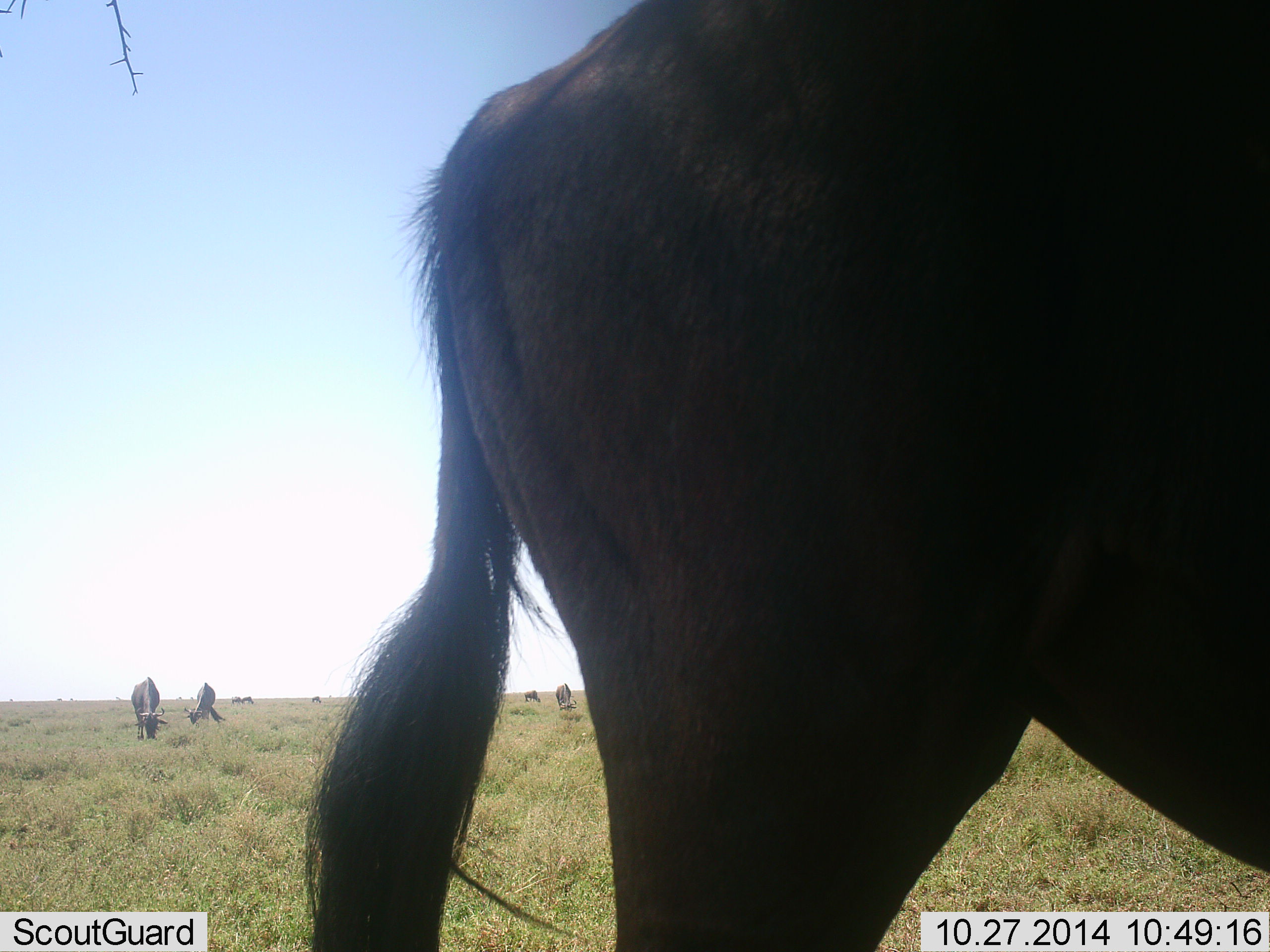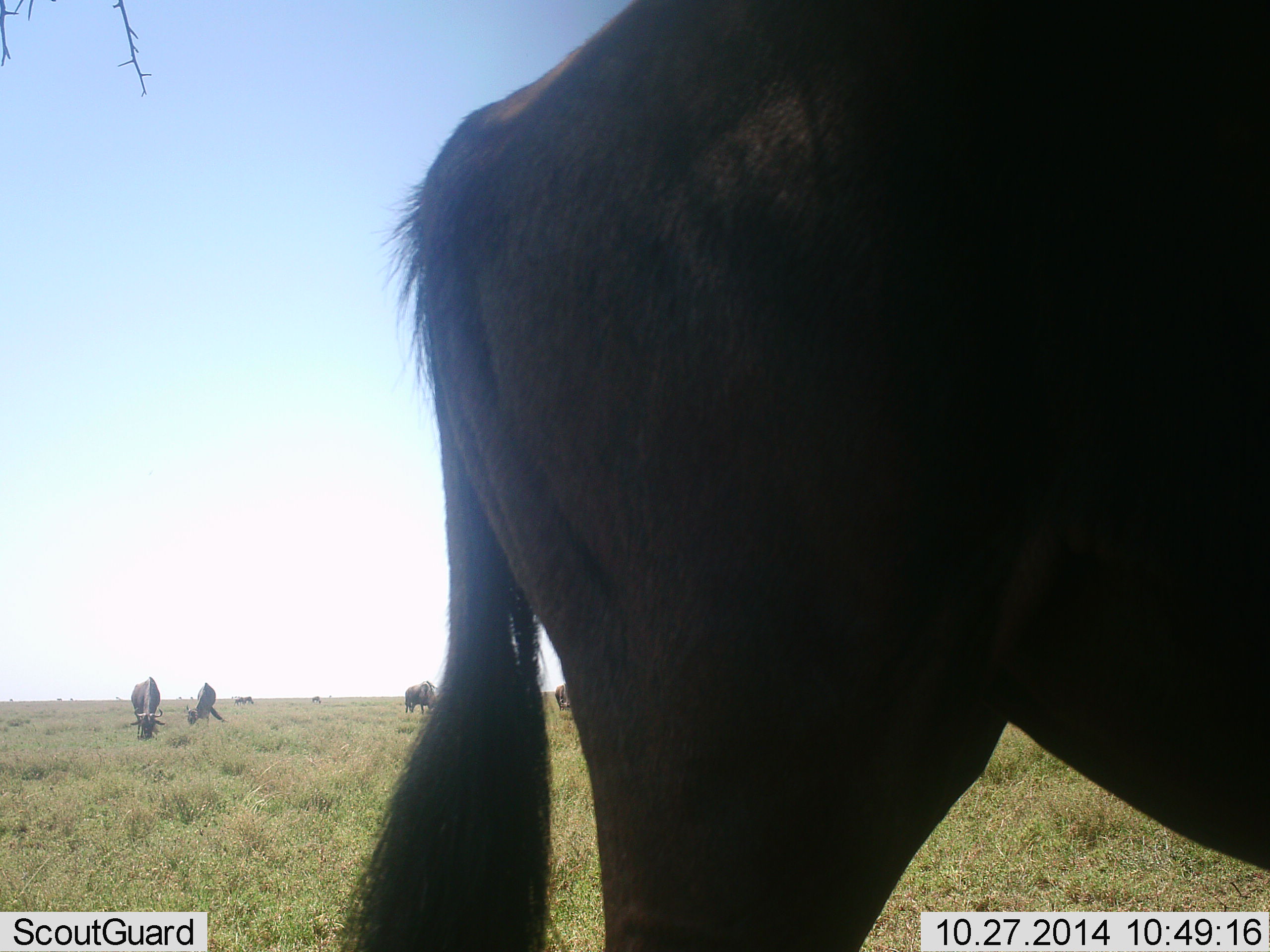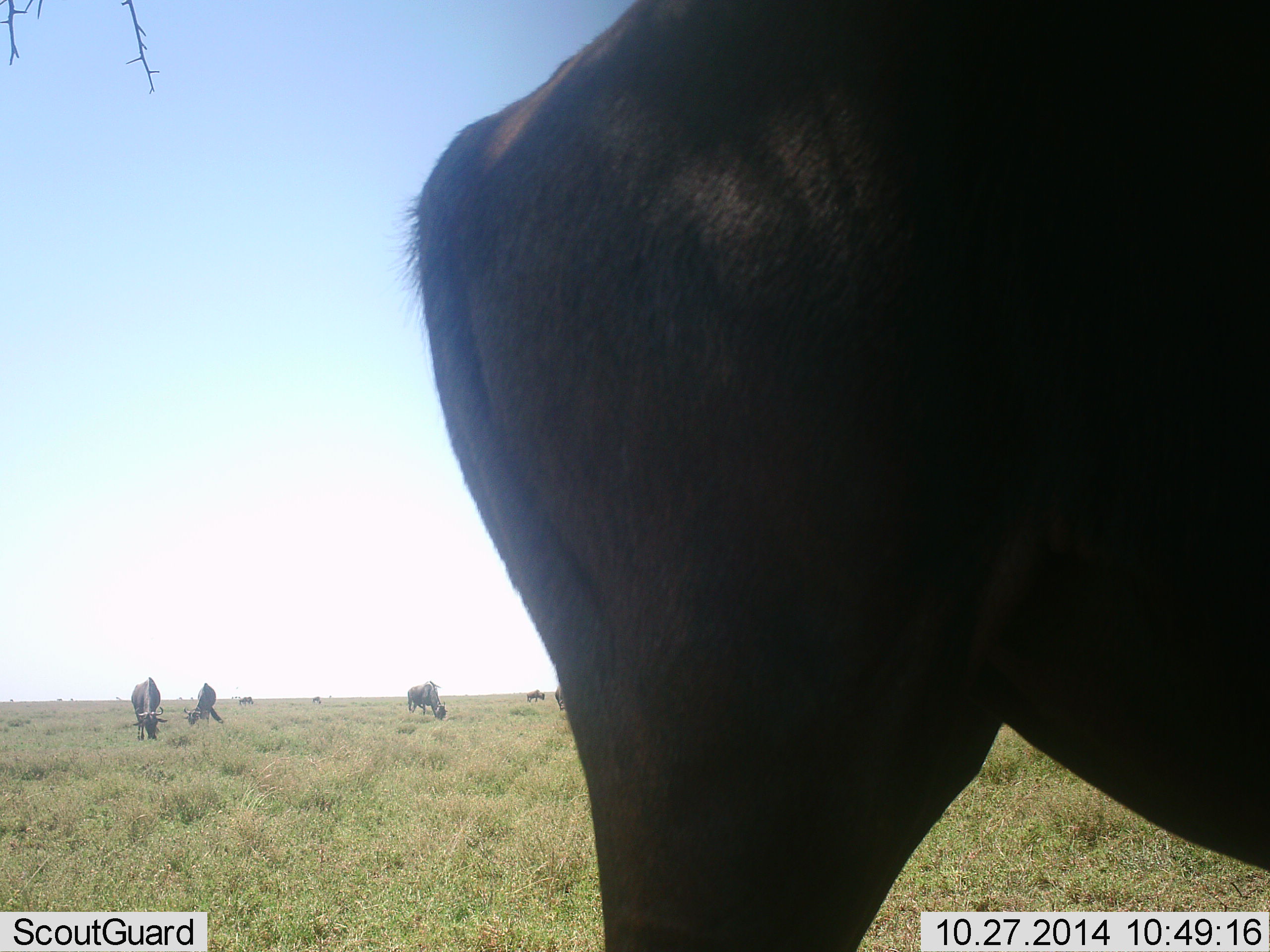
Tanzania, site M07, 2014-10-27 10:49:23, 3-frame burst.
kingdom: Animalia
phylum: Chordata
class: Mammalia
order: Artiodactyla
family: Bovidae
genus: Connochaetes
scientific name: Connochaetes taurinus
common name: blue wildebeest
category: wildebeest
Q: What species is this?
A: Wildebeest (blue wildebeest) (Connochaetes taurinus).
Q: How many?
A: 6.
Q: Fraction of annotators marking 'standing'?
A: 80%.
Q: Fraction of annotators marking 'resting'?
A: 0%.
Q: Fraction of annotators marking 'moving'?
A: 10%.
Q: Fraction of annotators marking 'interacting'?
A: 0%.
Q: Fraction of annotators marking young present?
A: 0%.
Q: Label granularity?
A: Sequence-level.